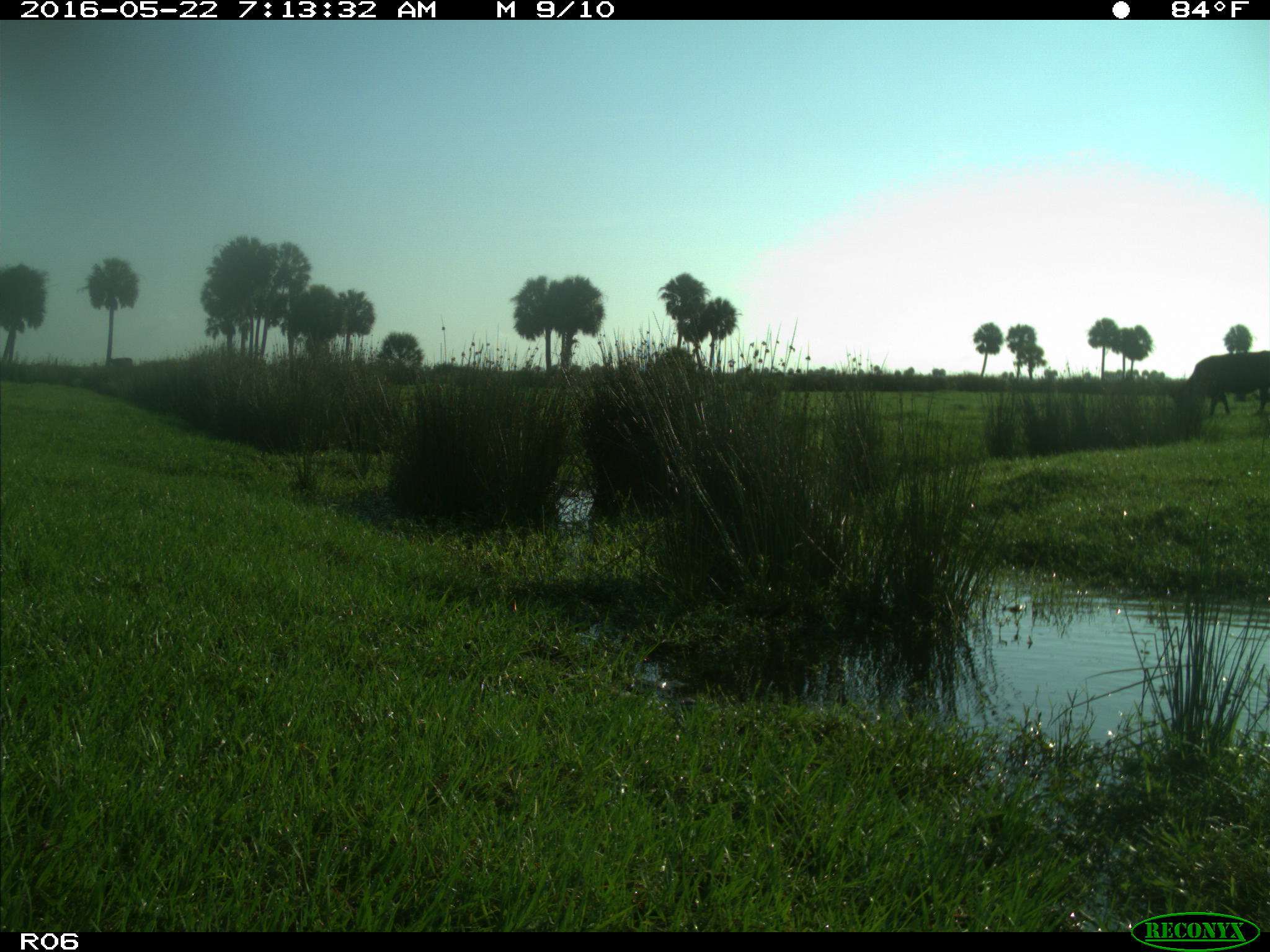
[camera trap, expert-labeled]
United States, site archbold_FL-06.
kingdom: Animalia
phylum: Chordata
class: Mammalia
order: Artiodactyla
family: Bovidae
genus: Bos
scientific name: Bos taurus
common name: domestic cow